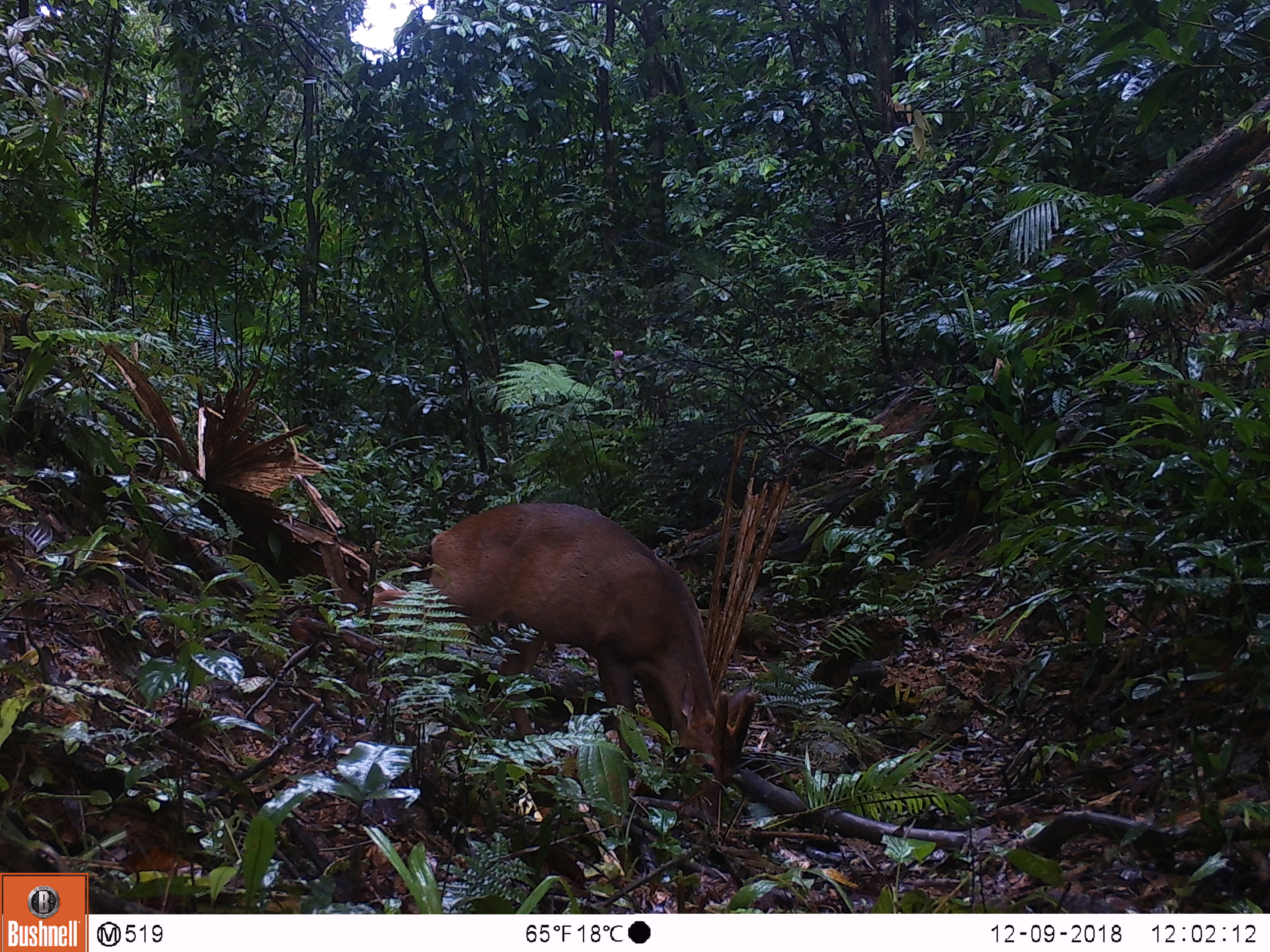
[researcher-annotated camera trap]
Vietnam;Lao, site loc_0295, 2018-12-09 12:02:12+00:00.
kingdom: Animalia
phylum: Chordata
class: Mammalia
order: Artiodactyla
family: Cervidae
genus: Muntiacus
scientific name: Muntiacus vuquangensis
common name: large-antlered muntjac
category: large antlered muntjac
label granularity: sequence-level